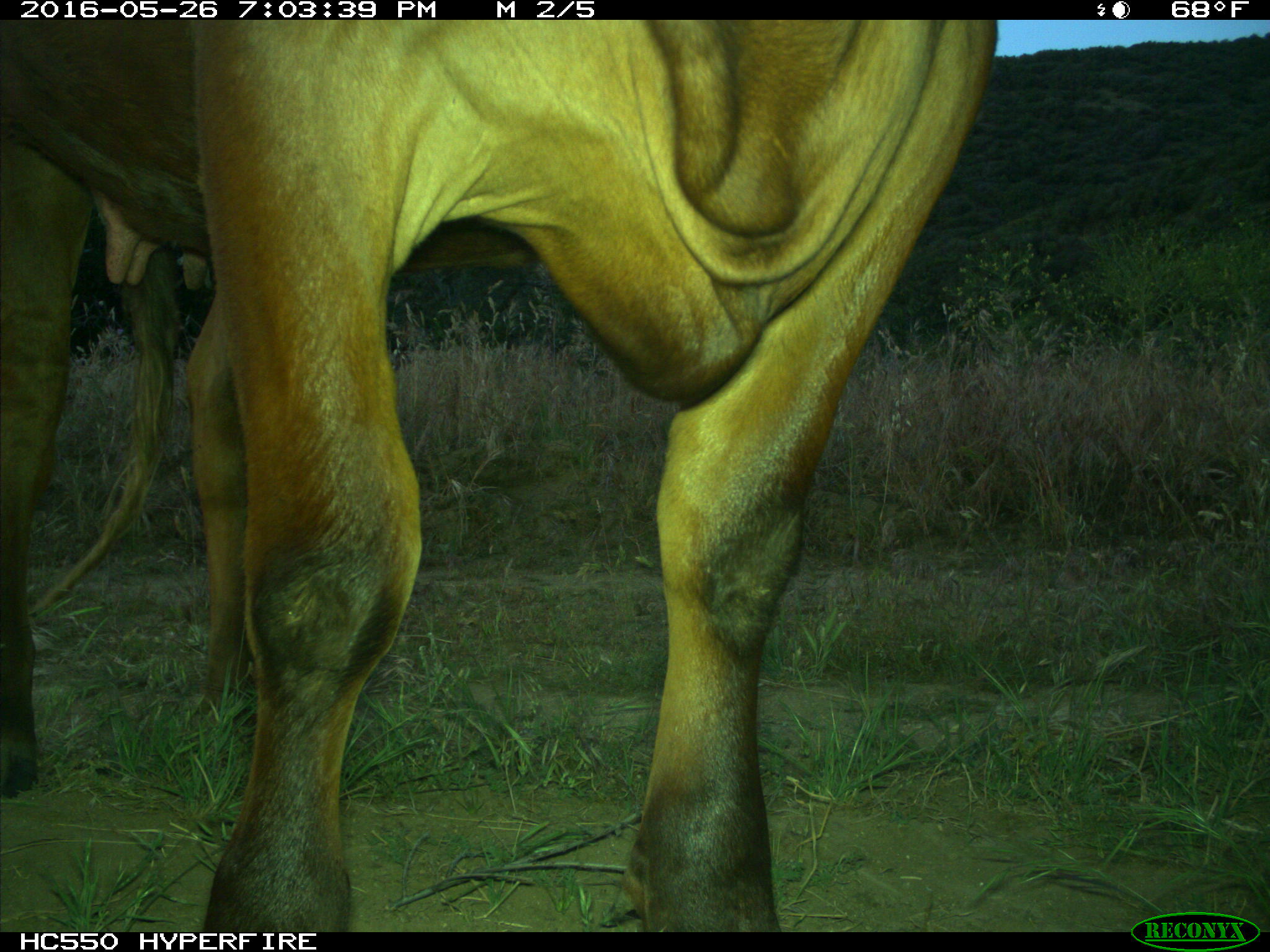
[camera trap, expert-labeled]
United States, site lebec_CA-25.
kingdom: Animalia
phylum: Chordata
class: Mammalia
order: Artiodactyla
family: Bovidae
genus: Bos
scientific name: Bos taurus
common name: domestic cow